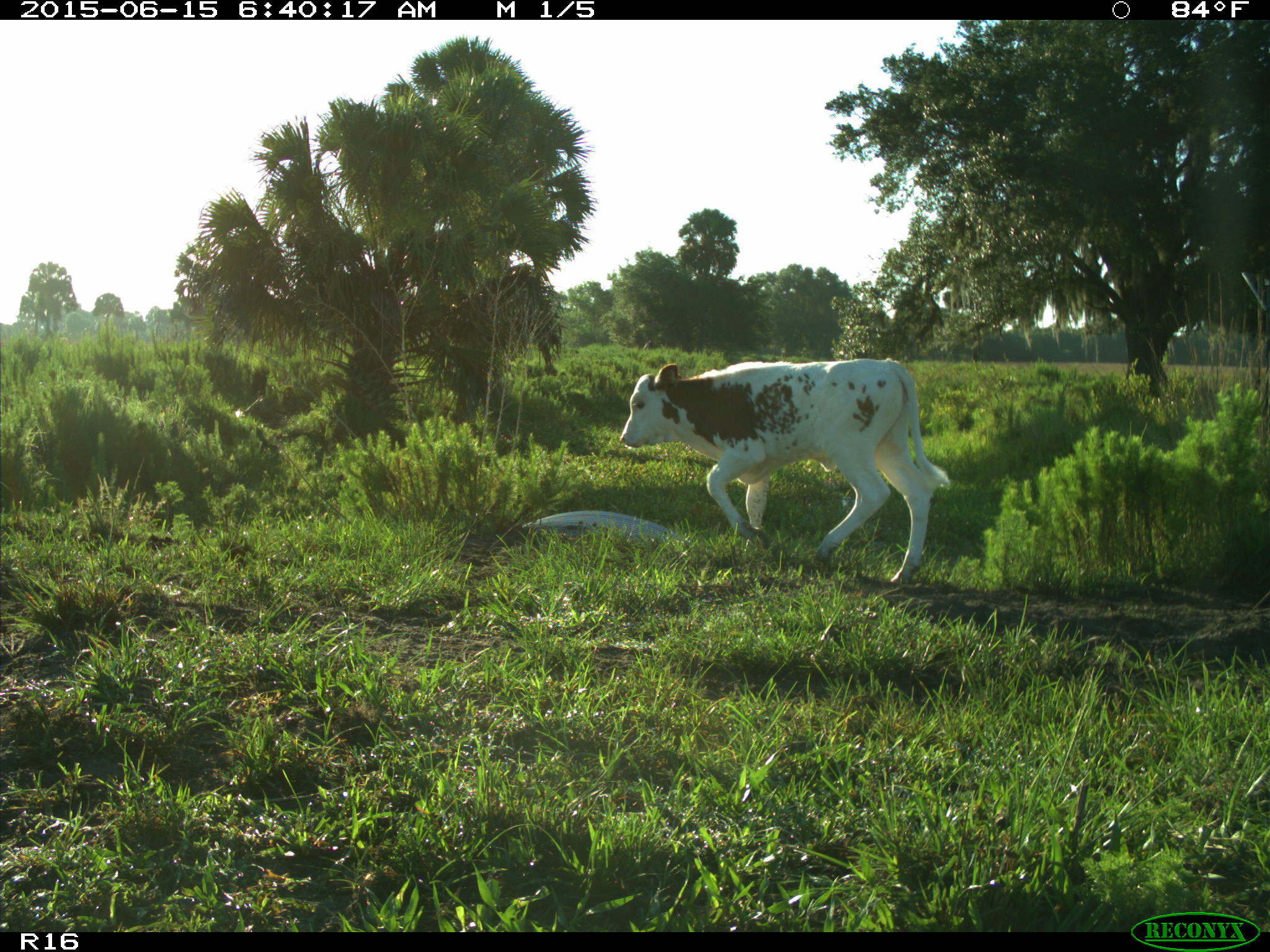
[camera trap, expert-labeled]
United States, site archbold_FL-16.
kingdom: Animalia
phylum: Chordata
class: Mammalia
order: Artiodactyla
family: Bovidae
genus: Bos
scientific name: Bos taurus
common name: domestic cow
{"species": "Bos taurus (domestic cow)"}